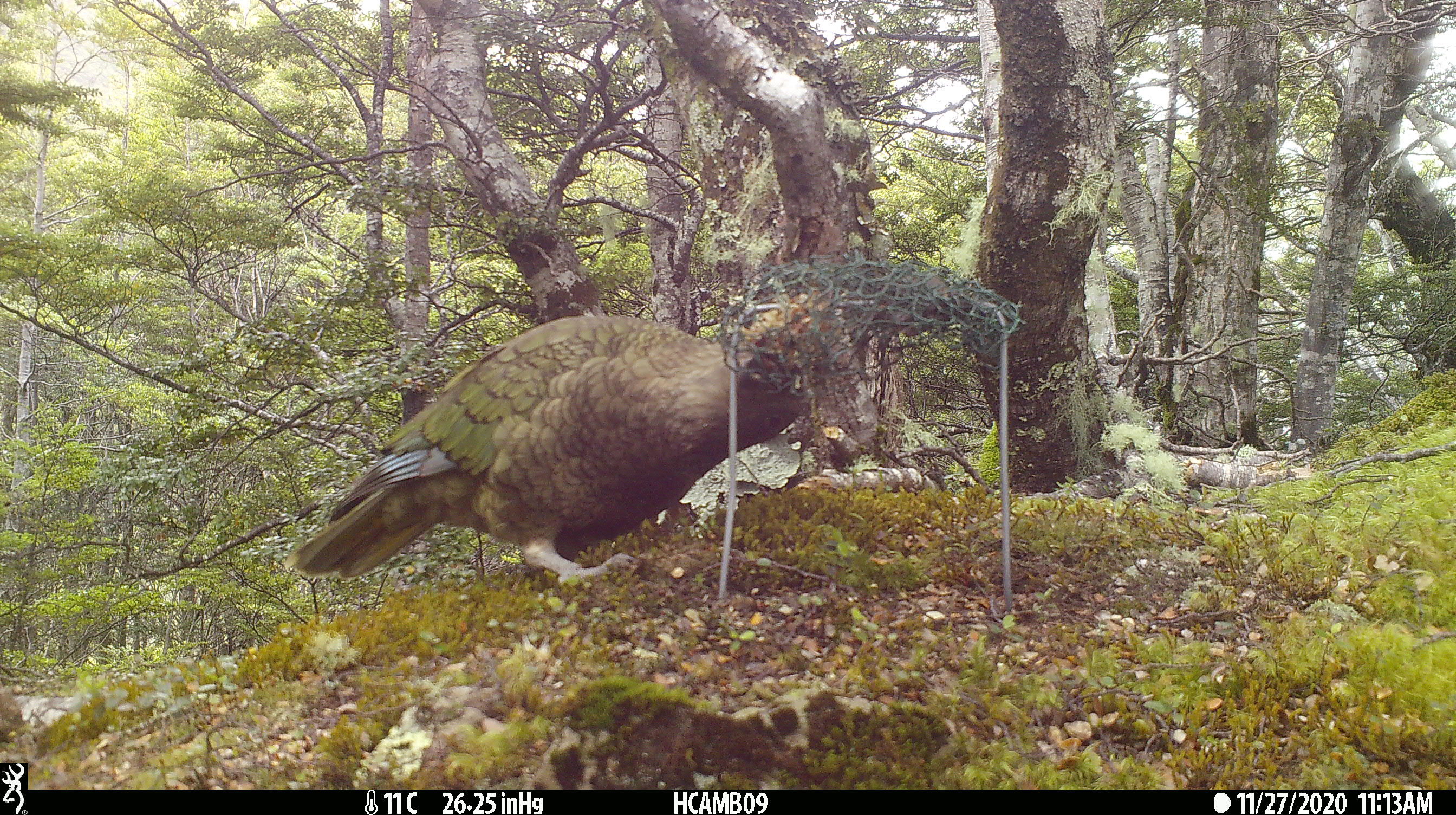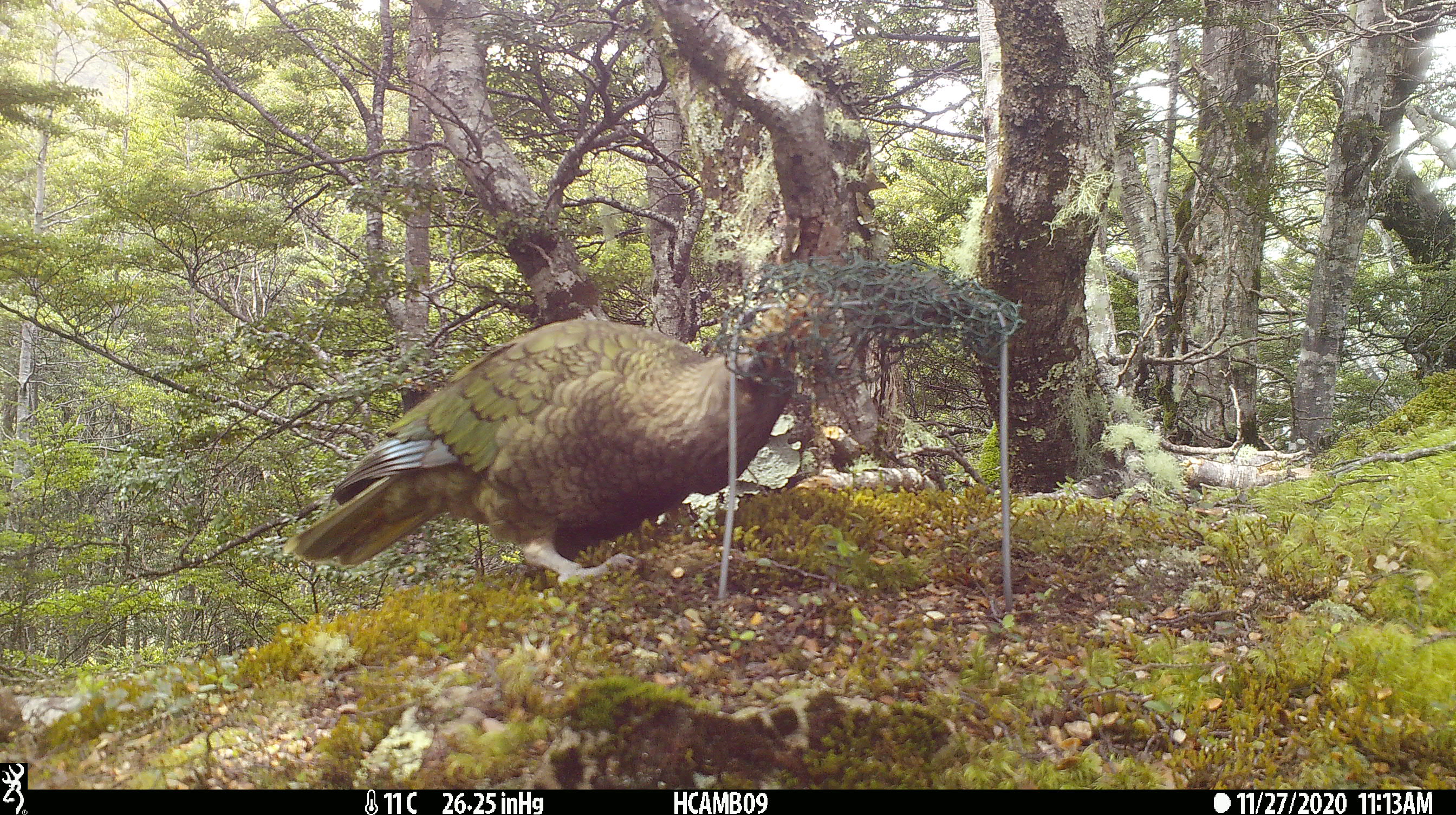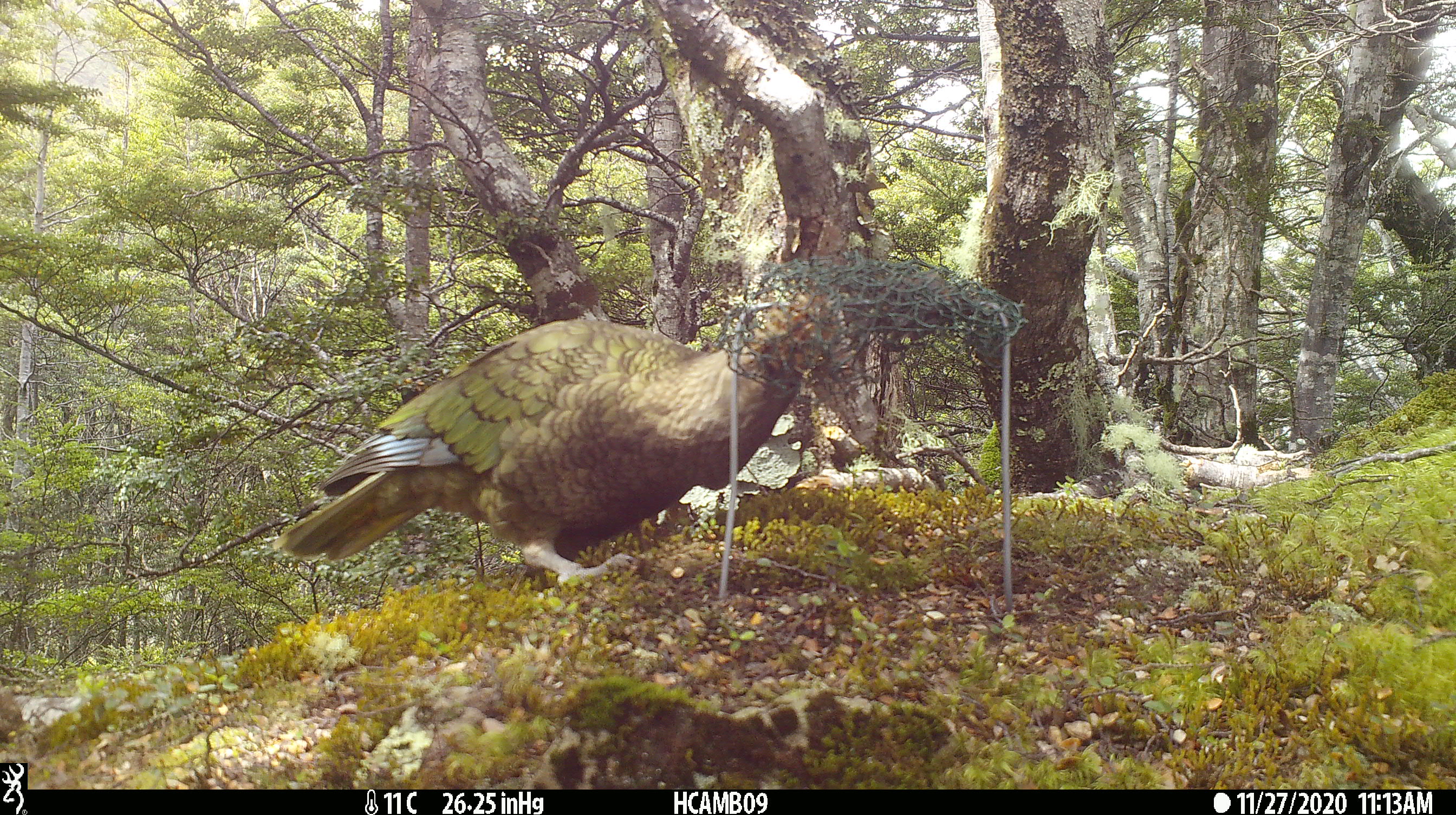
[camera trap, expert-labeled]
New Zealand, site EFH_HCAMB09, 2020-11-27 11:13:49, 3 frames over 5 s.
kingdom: Animalia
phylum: Chordata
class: Aves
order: Psittaciformes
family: Strigopidae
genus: Nestor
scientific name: Nestor notabilis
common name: kea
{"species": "kea (Nestor notabilis)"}